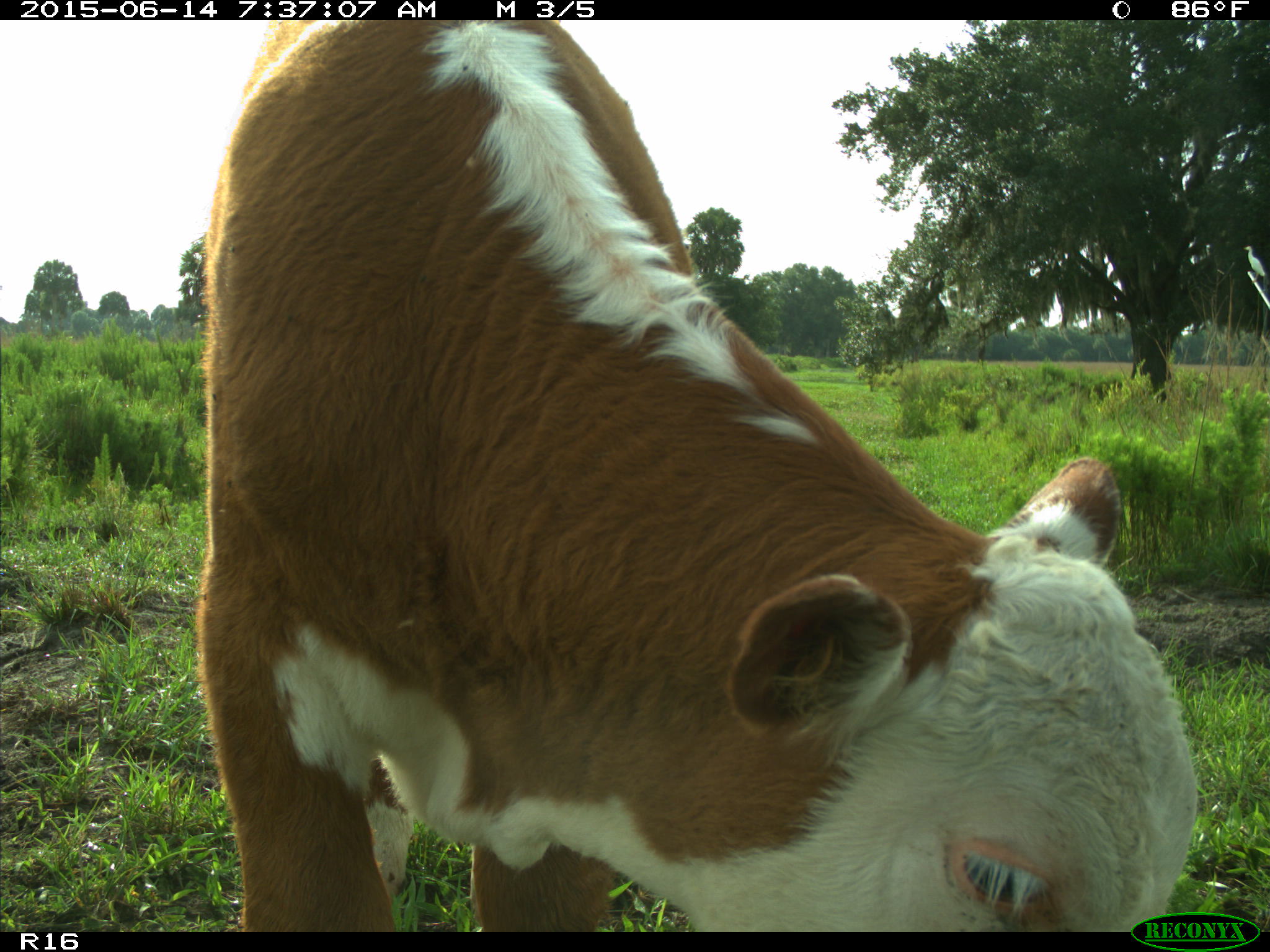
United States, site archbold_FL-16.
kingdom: Animalia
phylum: Chordata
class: Mammalia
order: Artiodactyla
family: Bovidae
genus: Bos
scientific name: Bos taurus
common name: domestic cow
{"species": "Bos taurus (domestic cow)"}